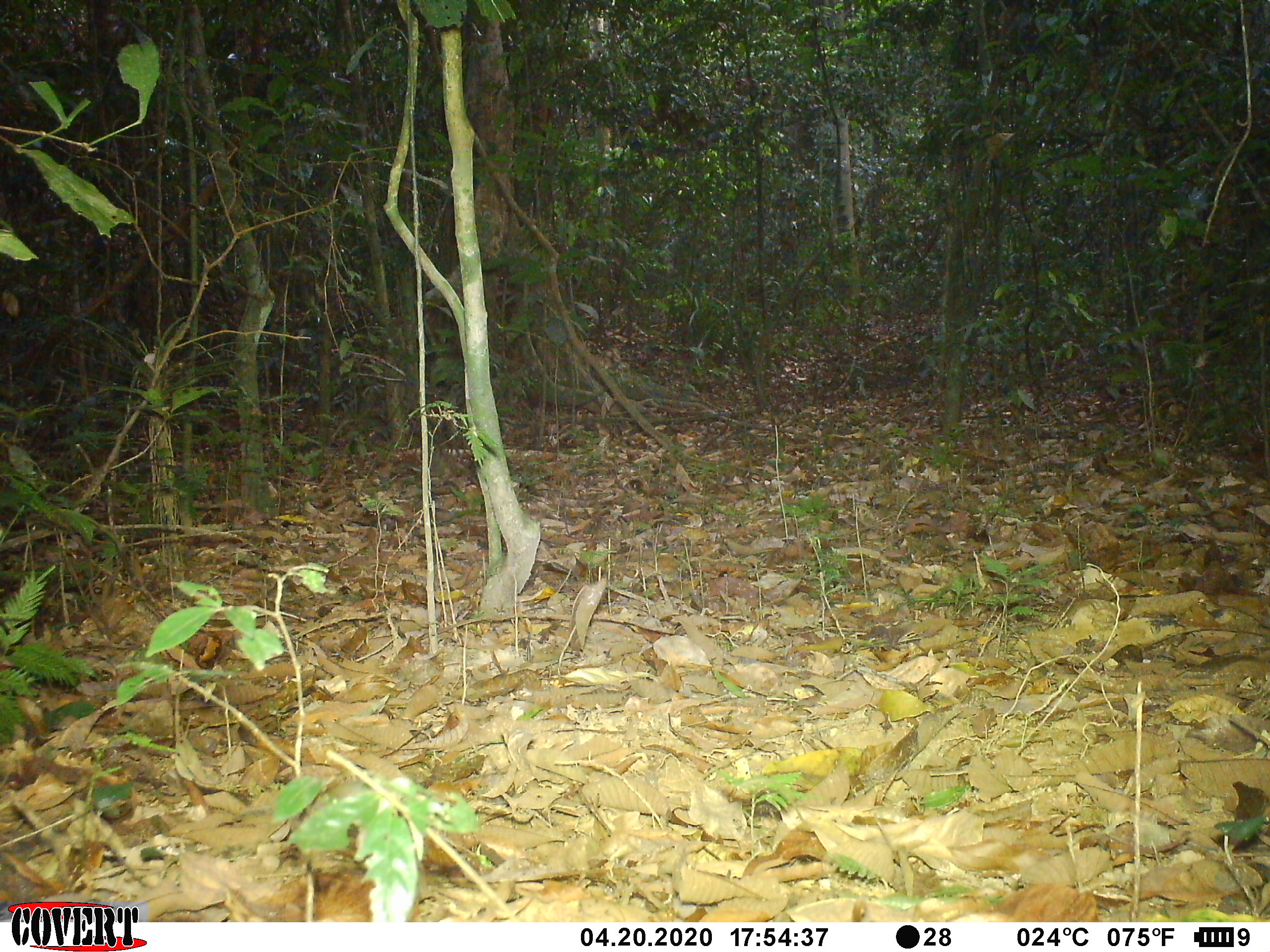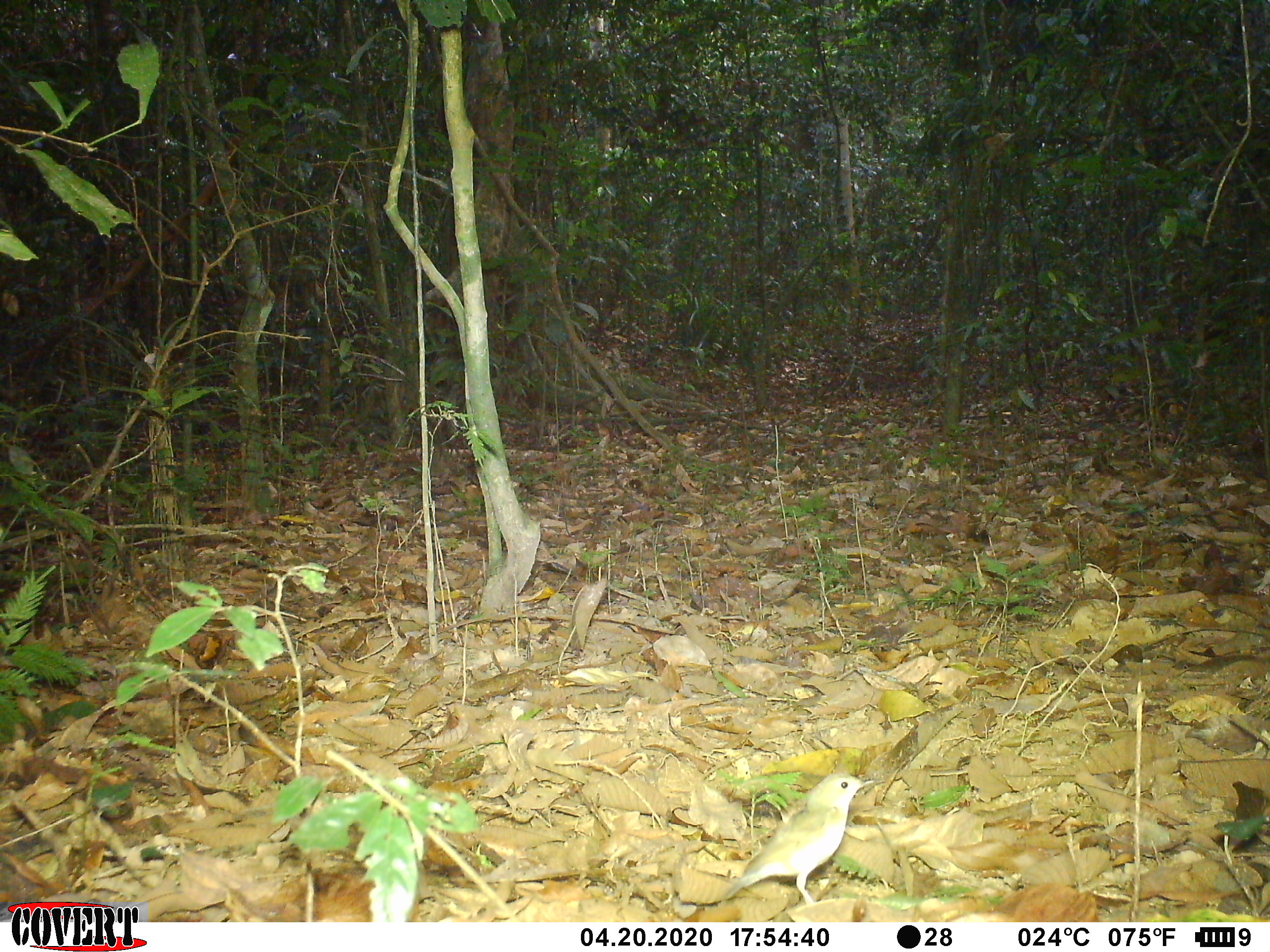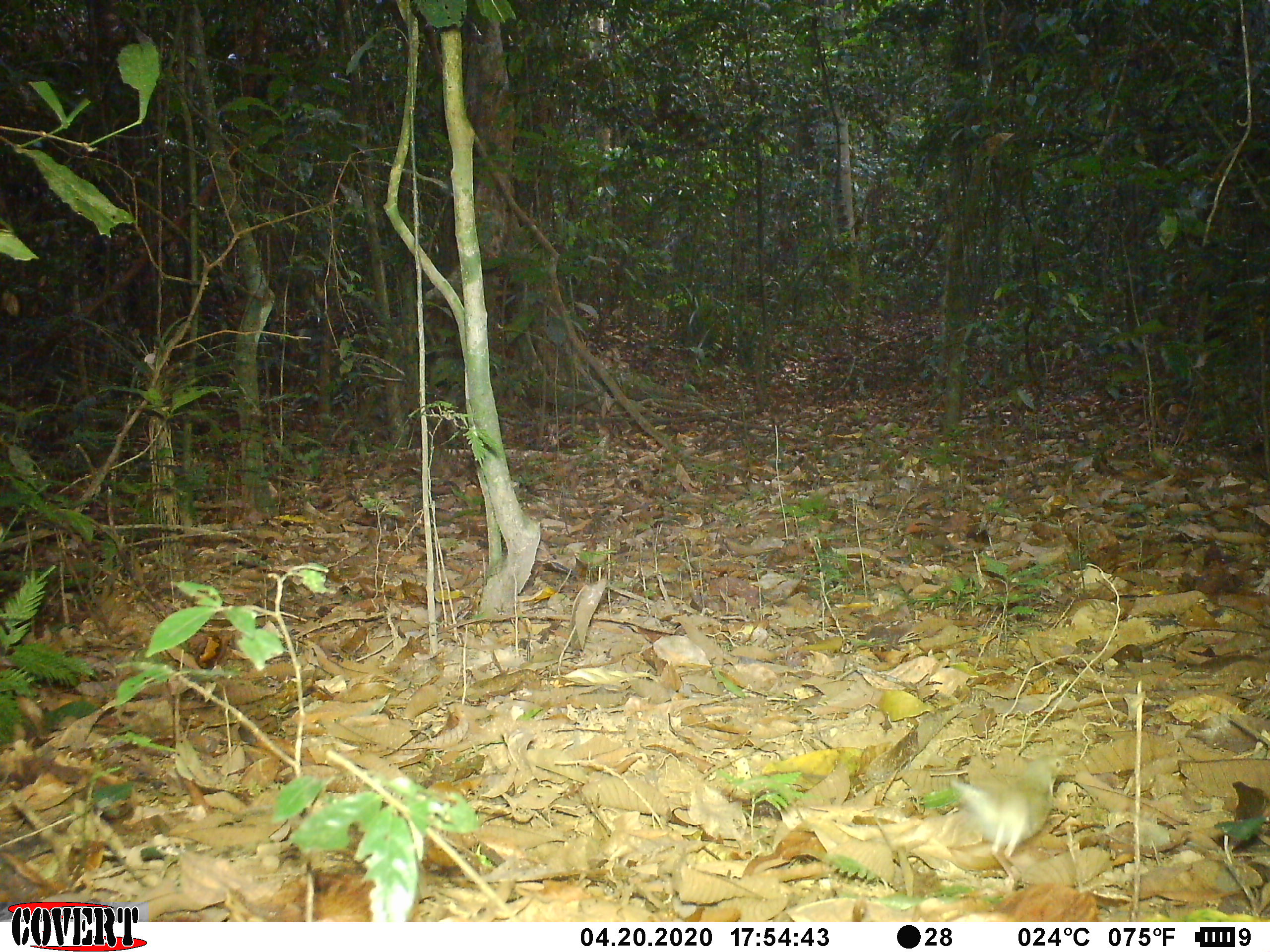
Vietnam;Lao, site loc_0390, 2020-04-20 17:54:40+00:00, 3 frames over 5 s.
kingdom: Animalia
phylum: Chordata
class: Aves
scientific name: Aves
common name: bird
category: unidentified bird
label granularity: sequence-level